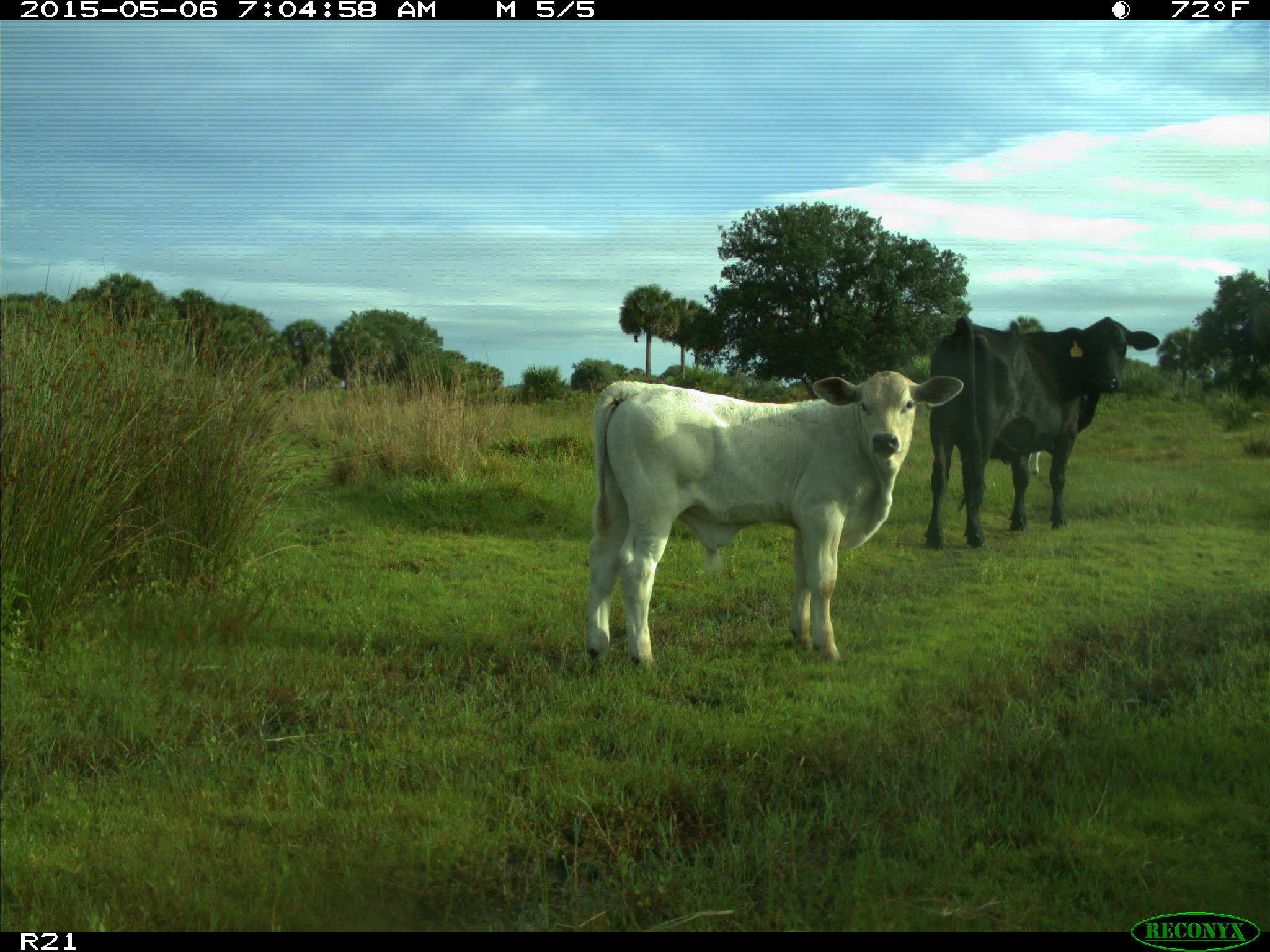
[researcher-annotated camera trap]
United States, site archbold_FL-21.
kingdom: Animalia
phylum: Chordata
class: Mammalia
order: Artiodactyla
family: Bovidae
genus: Bos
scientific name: Bos taurus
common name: domestic cow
Bos taurus (domestic cow).